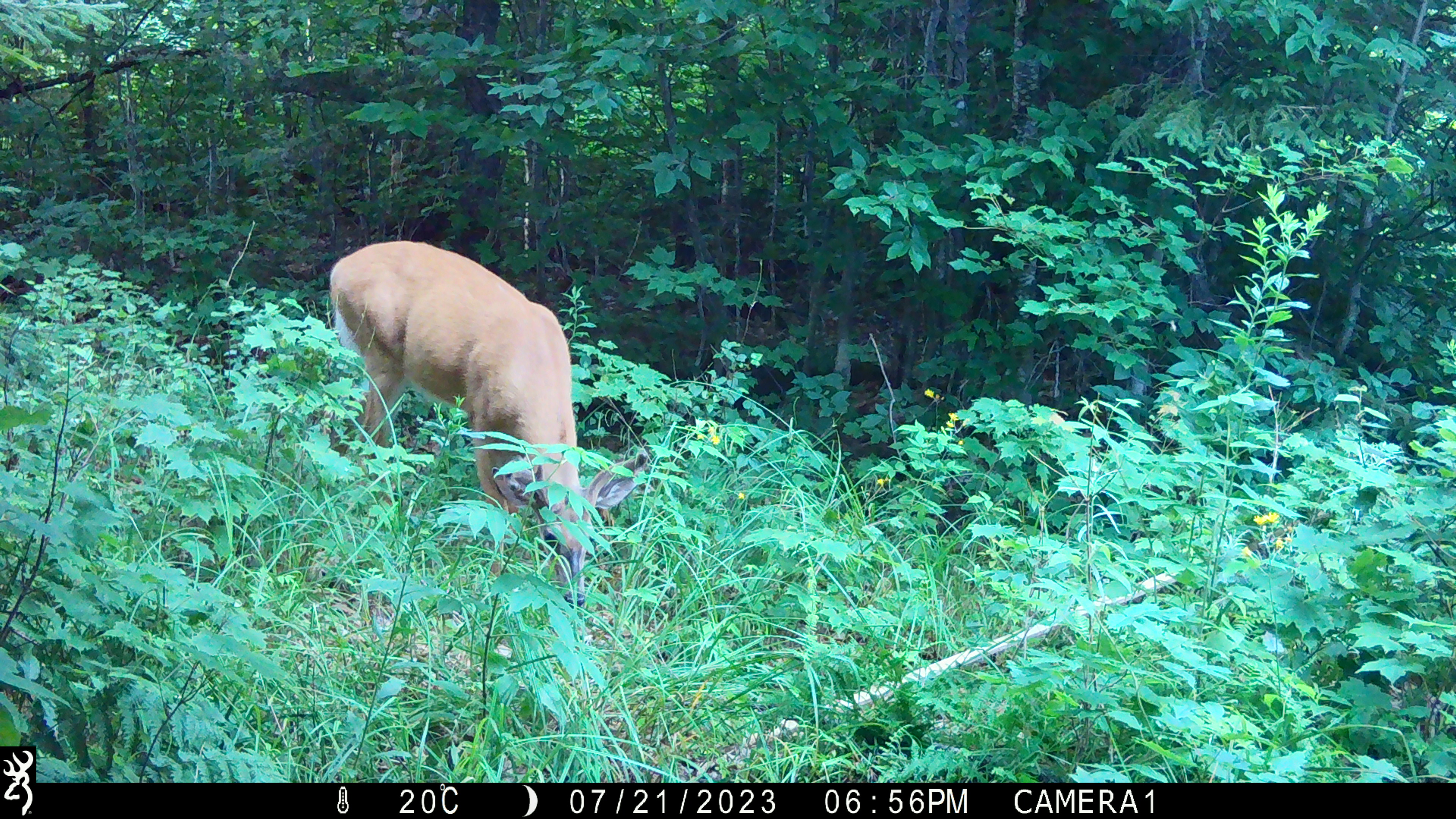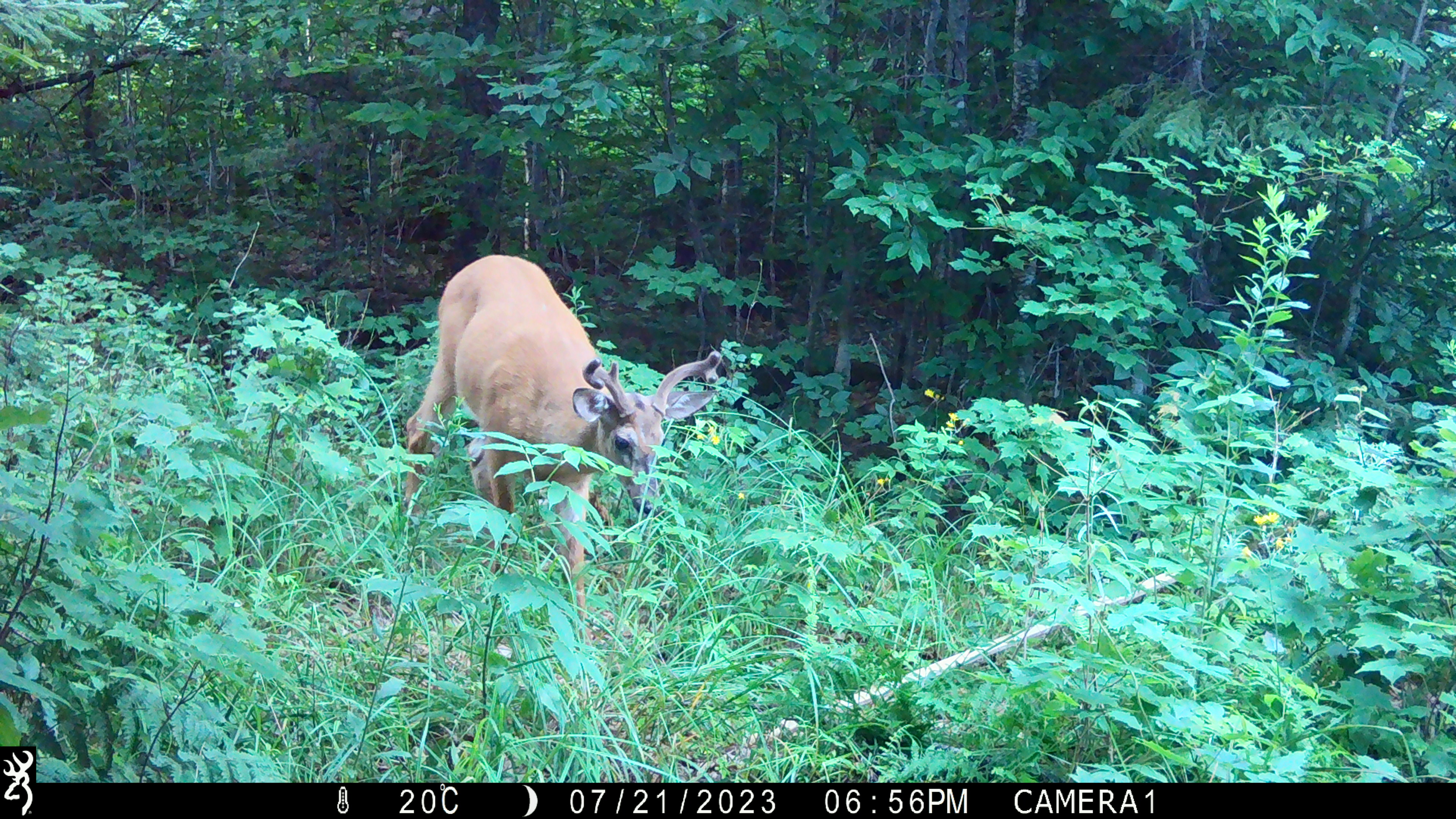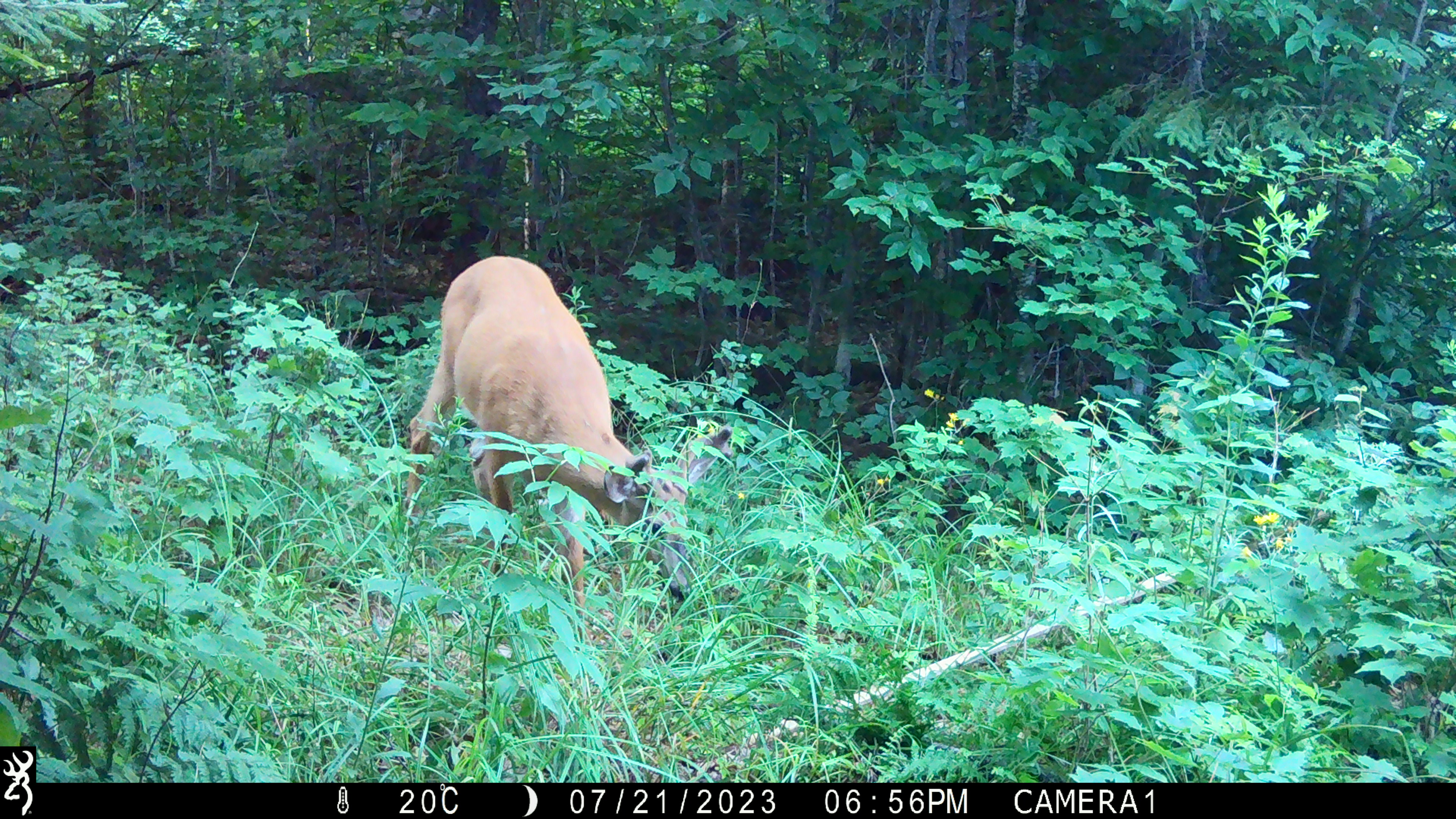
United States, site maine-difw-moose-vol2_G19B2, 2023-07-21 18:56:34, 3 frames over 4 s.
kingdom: Animalia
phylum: Chordata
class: Mammalia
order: Artiodactyla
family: Cervidae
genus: Odocoileus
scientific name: Odocoileus virginianus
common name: white-tailed deer